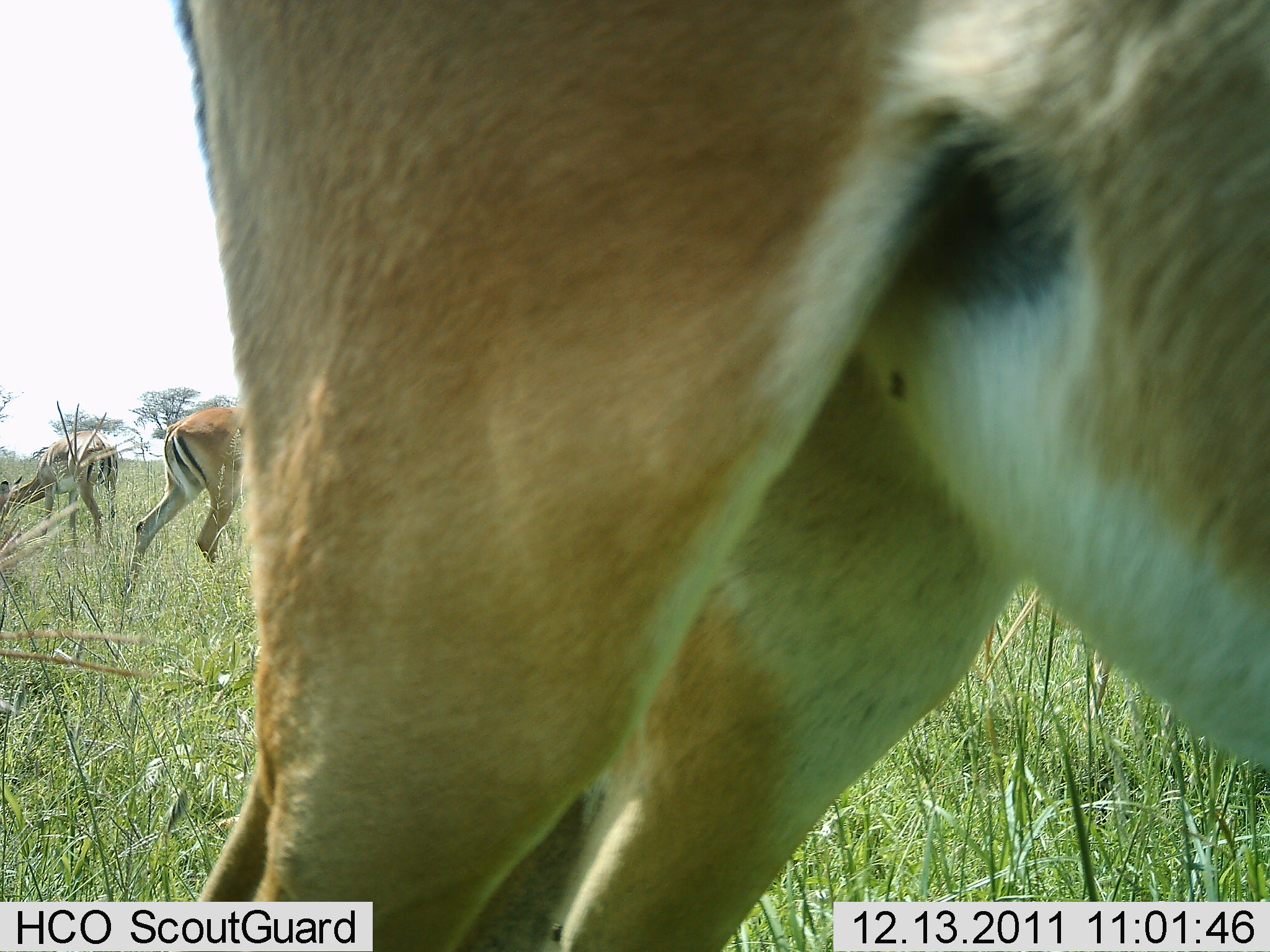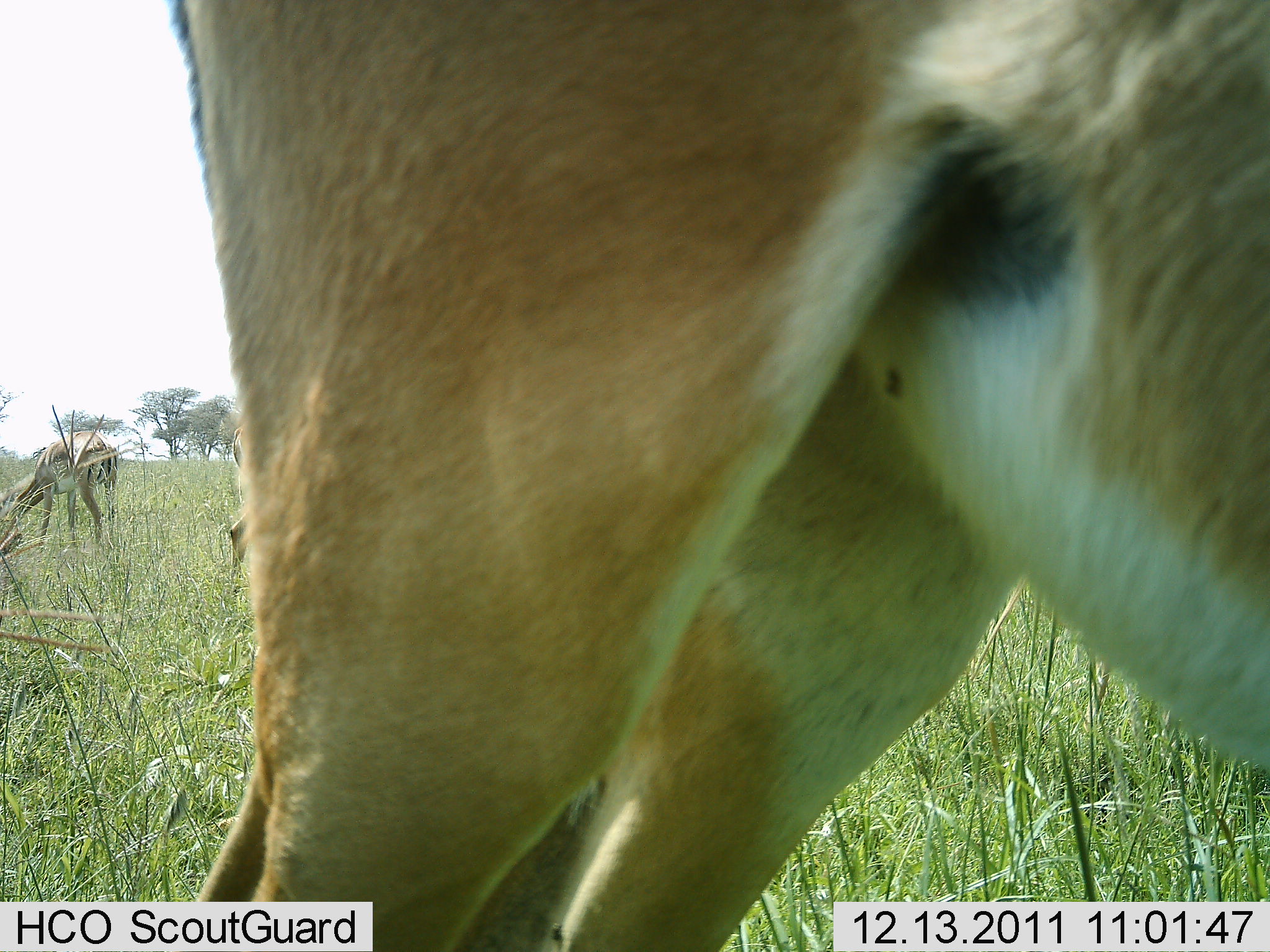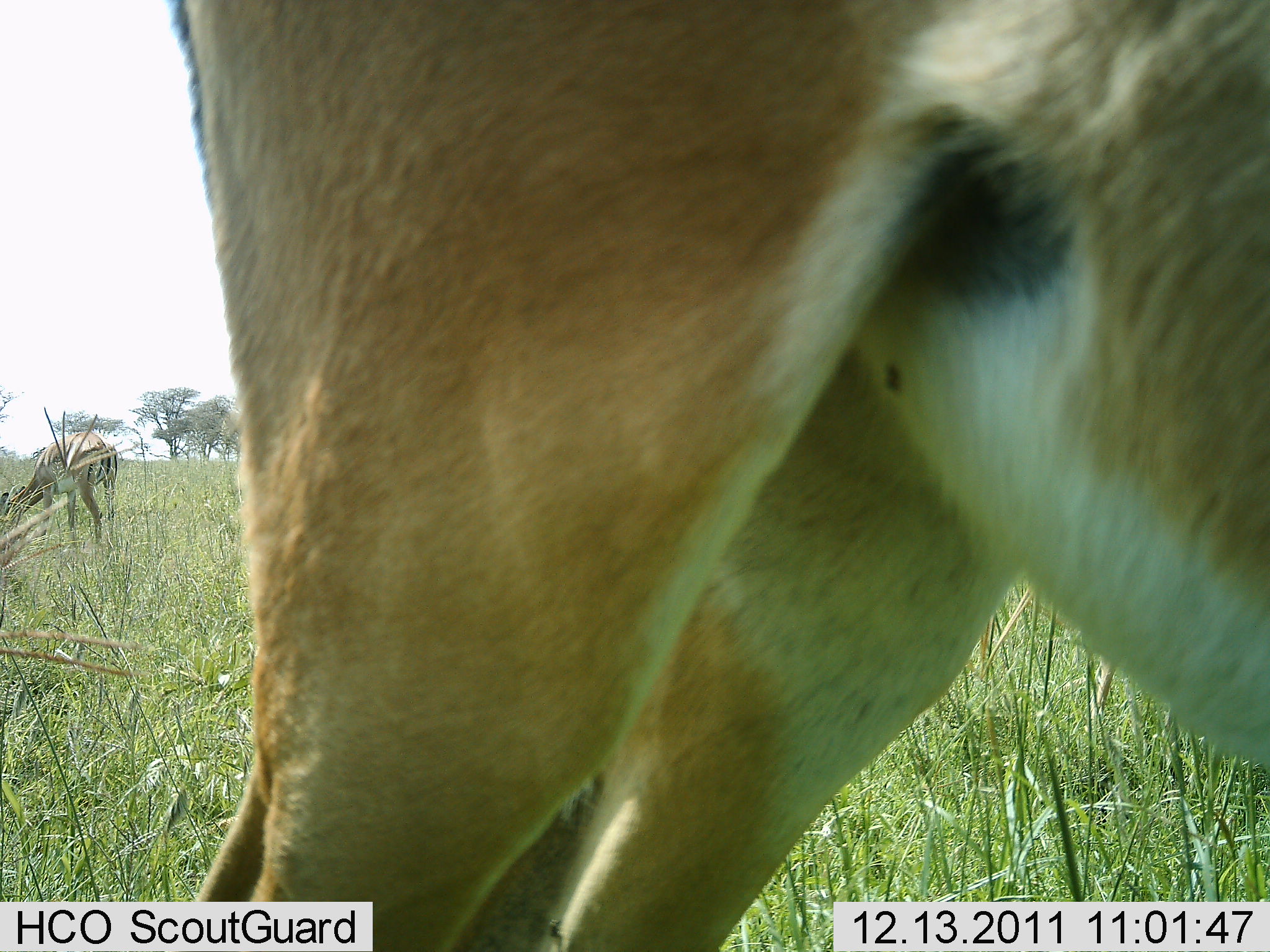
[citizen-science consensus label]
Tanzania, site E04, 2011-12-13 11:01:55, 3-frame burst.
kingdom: Animalia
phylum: Chordata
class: Mammalia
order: Artiodactyla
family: Bovidae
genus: Aepyceros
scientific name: Aepyceros melampus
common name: impala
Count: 3.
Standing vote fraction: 78%.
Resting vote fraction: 0%.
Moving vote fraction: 56%.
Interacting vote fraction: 0%.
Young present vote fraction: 0%.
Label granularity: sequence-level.